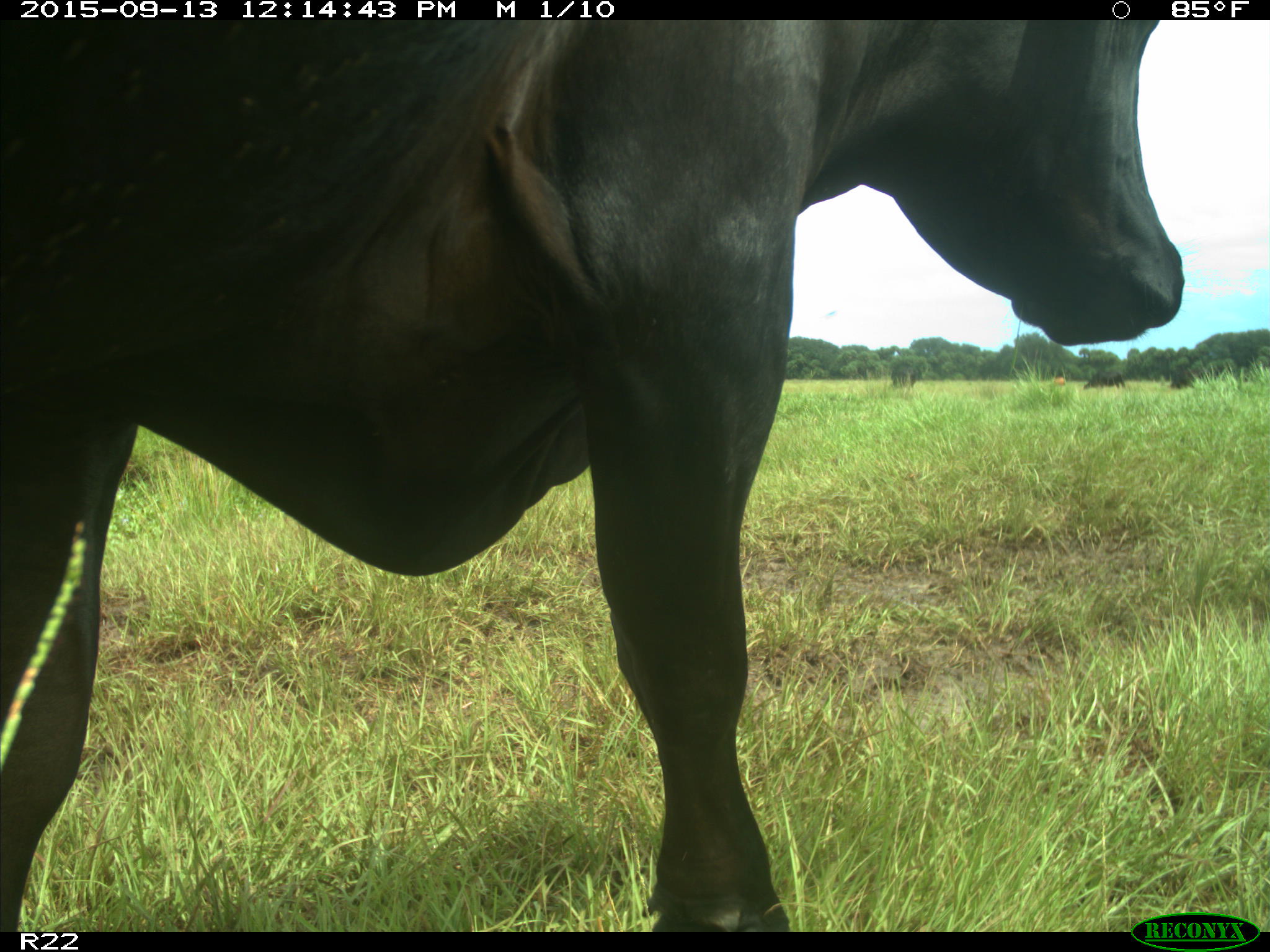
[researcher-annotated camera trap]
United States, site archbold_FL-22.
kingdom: Animalia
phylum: Chordata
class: Mammalia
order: Artiodactyla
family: Bovidae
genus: Bos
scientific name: Bos taurus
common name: domestic cow